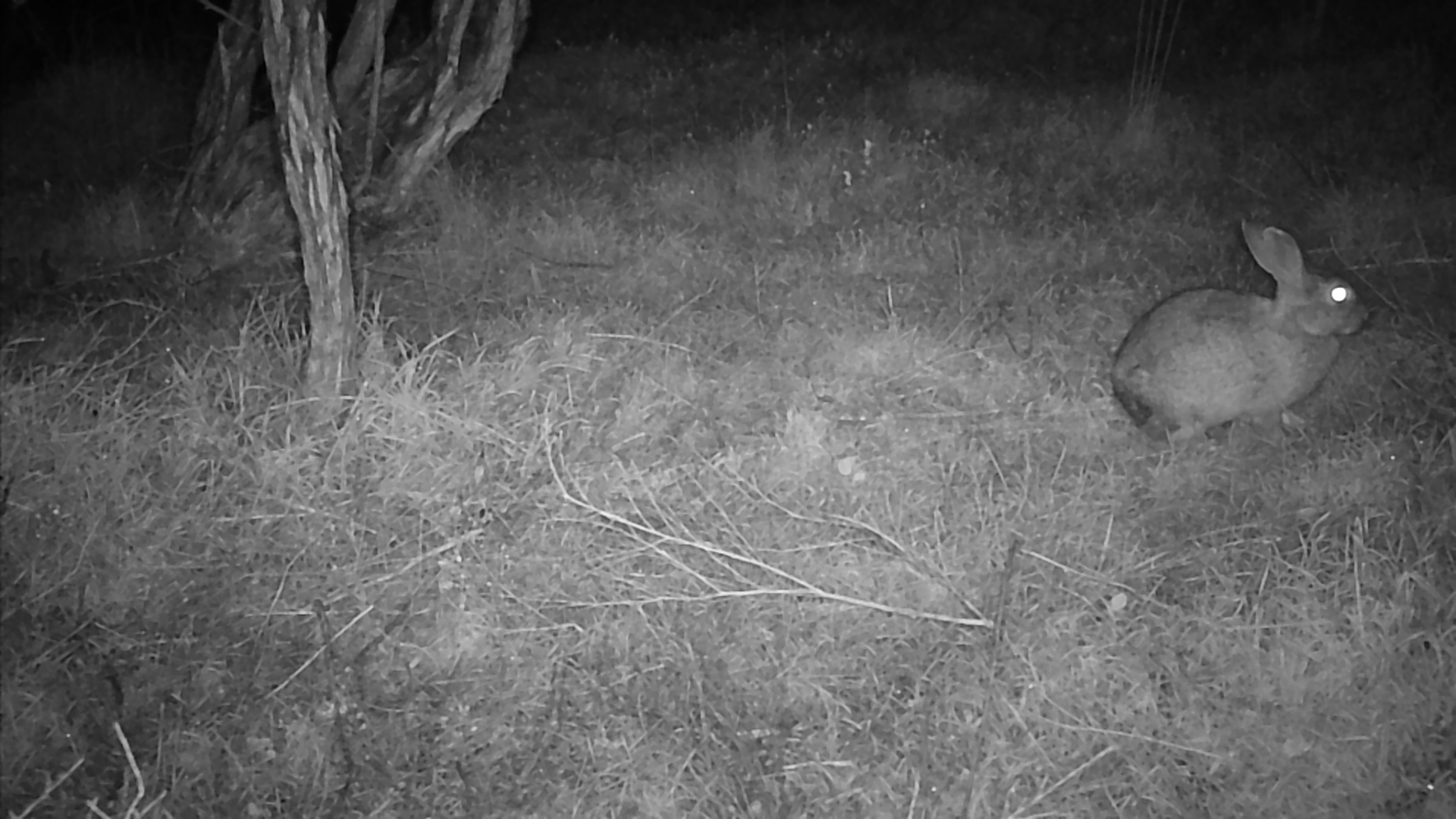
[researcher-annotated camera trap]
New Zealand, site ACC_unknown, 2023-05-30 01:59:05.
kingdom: Animalia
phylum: Chordata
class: Mammalia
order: Lagomorpha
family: Leporidae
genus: Oryctolagus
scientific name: Oryctolagus cuniculus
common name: european rabbit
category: rabbit